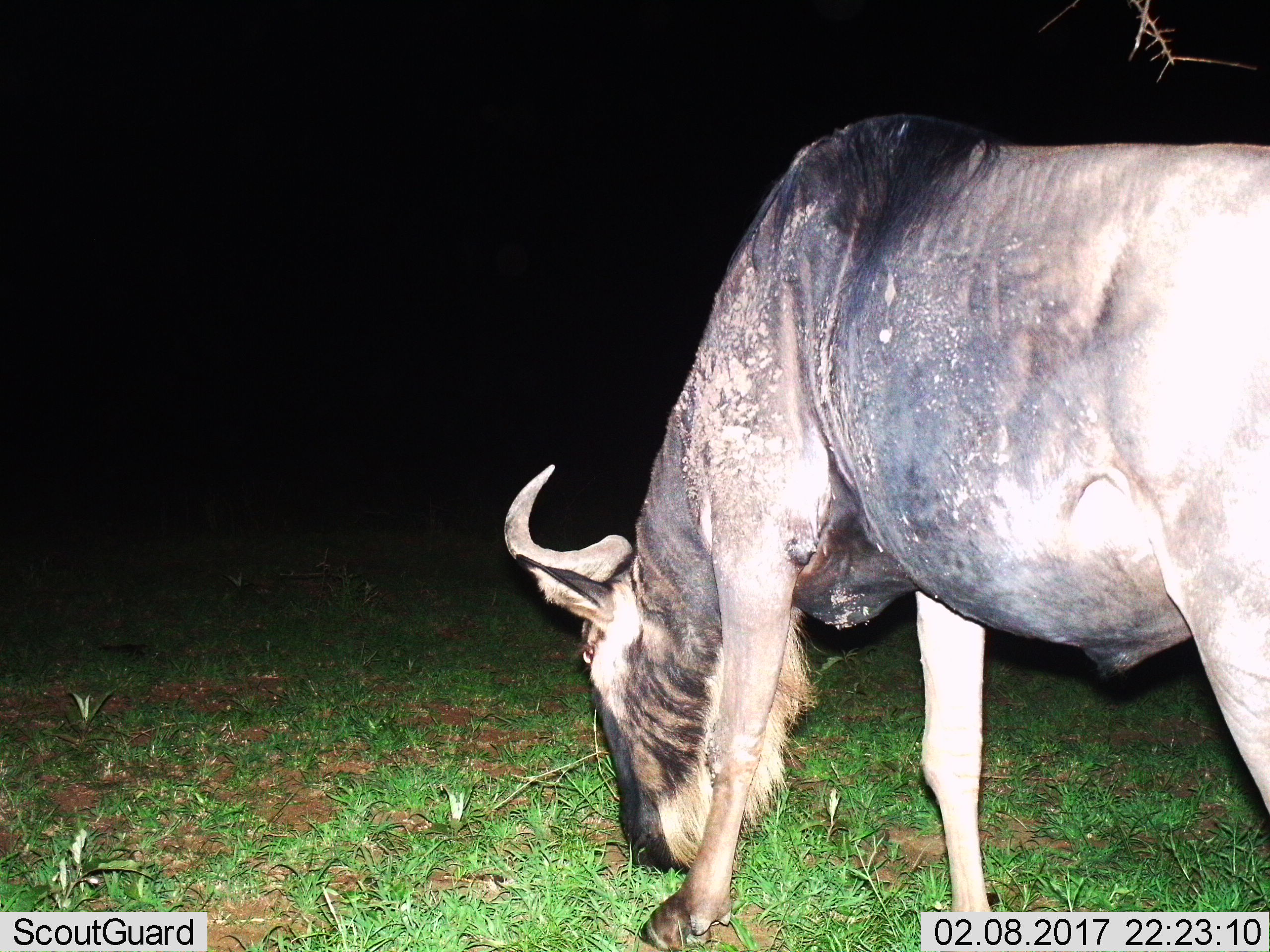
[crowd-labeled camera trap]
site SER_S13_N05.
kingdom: Animalia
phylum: Chordata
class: Mammalia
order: Artiodactyla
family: Bovidae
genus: Connochaetes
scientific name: Connochaetes taurinus taurinus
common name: blue wildebeest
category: wildebeestblue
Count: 1.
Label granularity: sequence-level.